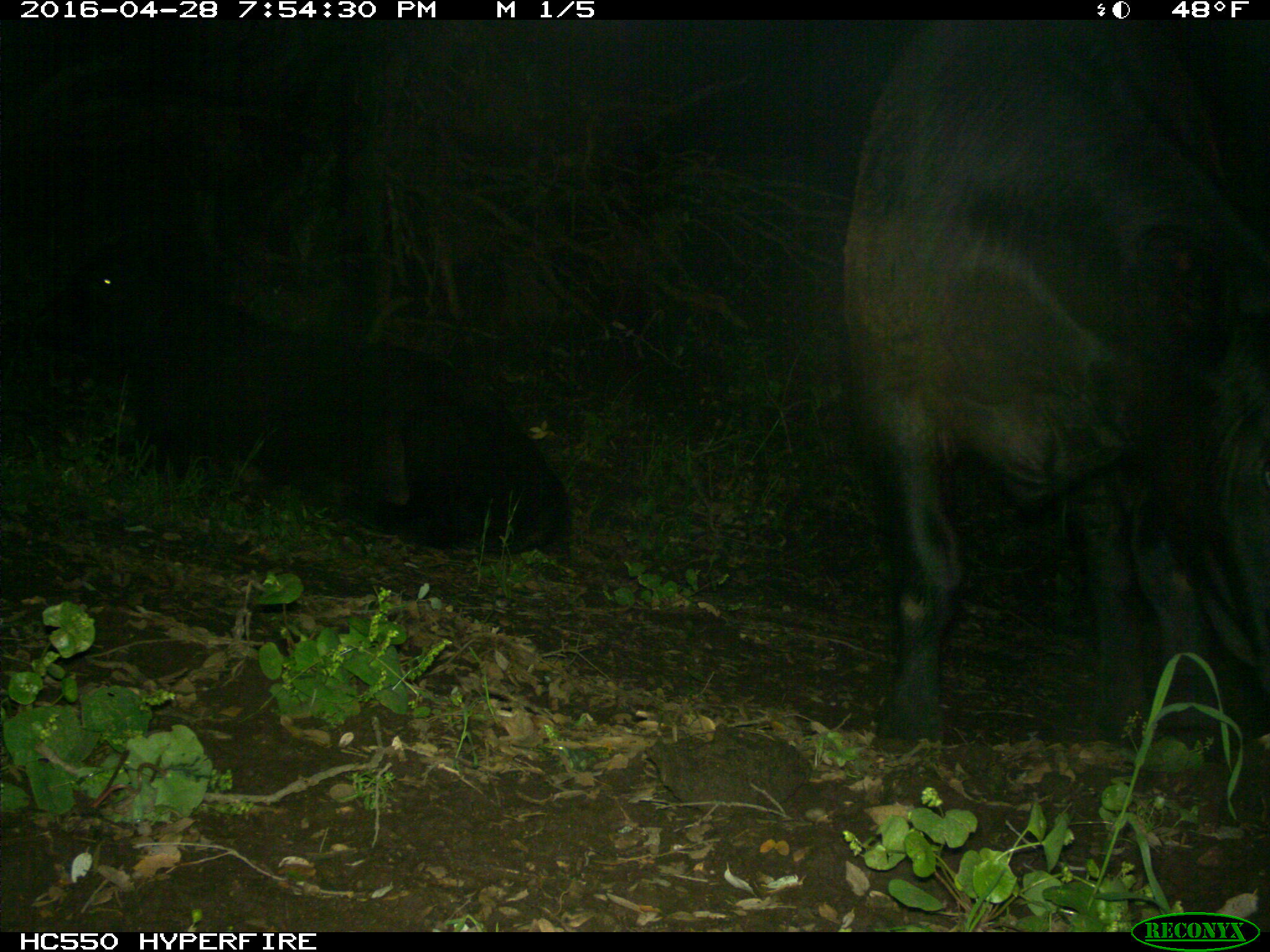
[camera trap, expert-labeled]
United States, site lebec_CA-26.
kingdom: Animalia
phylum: Chordata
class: Mammalia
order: Artiodactyla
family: Bovidae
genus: Bos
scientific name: Bos taurus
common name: domestic cow